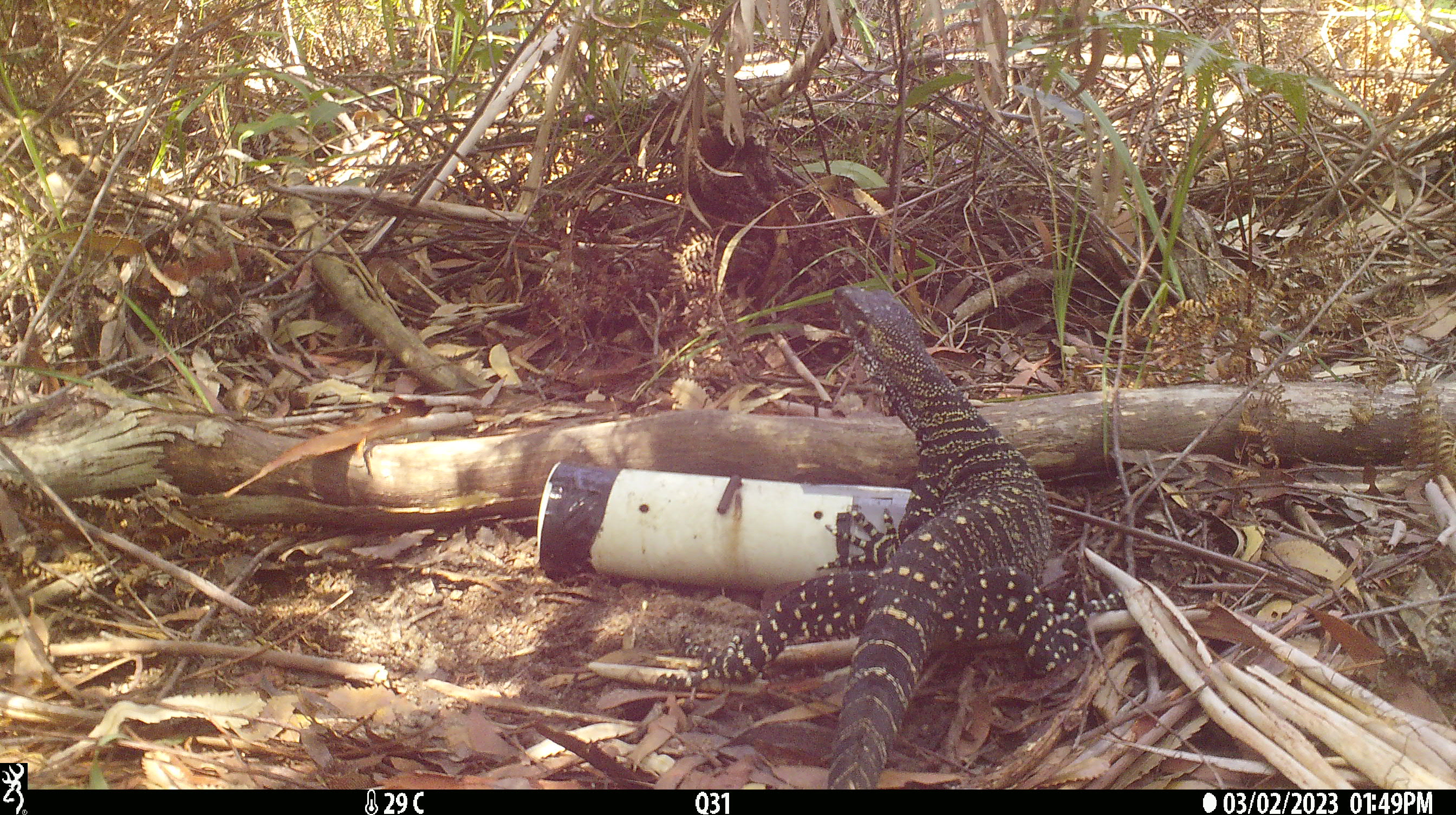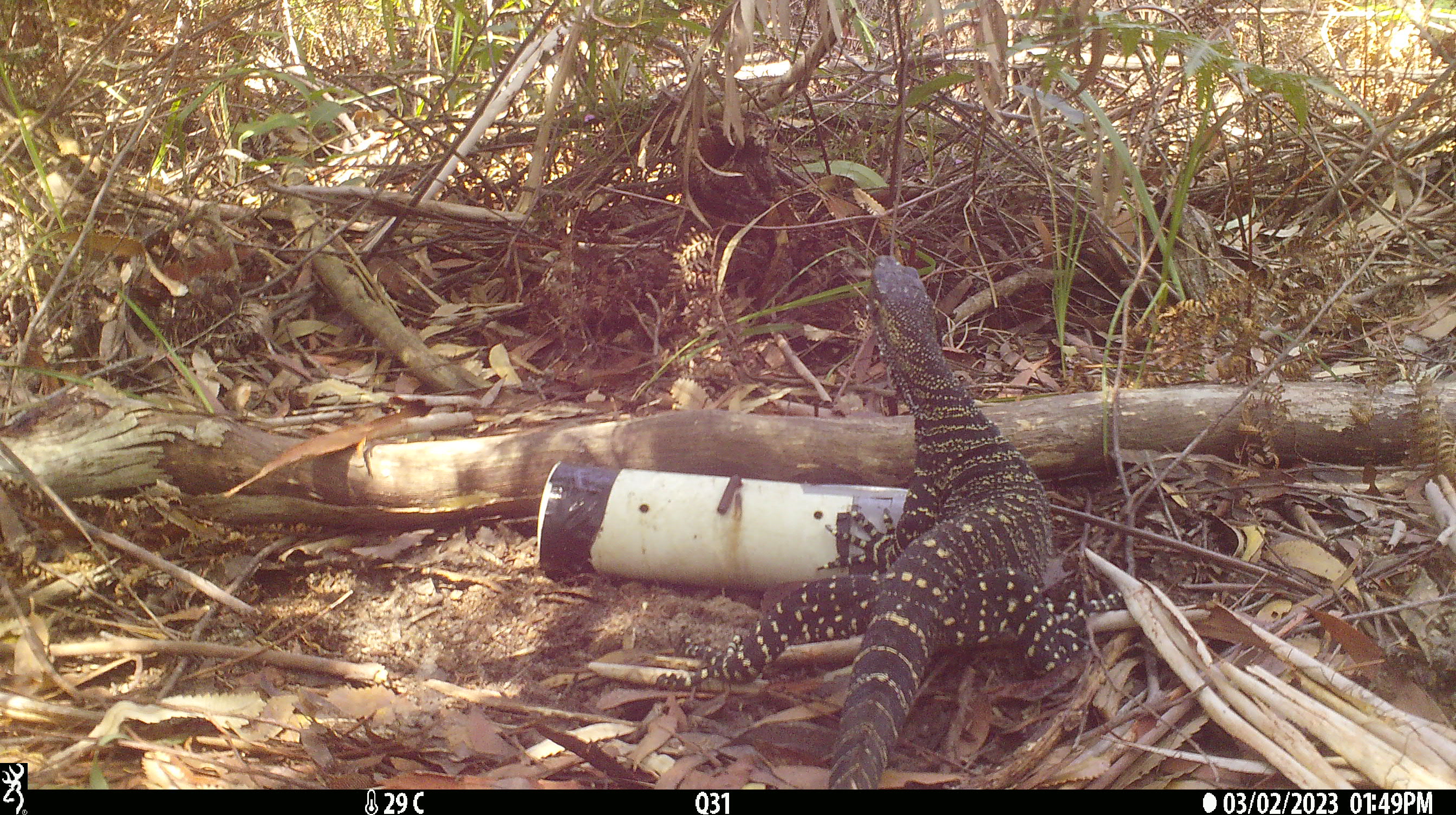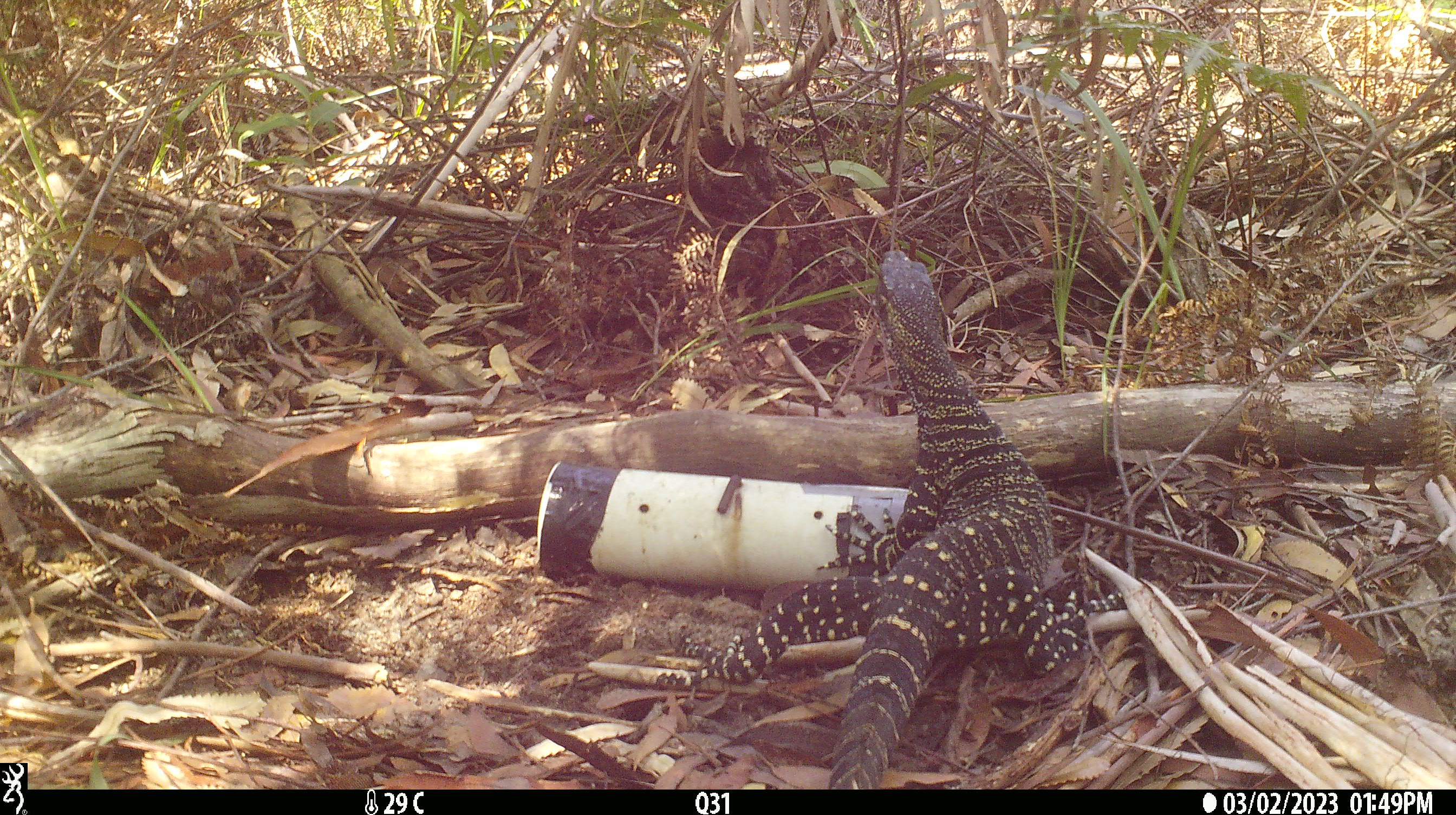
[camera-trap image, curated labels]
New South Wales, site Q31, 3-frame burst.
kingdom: Animalia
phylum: Chordata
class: Reptilia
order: Squamata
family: Varanidae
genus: Varanus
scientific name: Varanus varius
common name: lace monitor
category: goanna